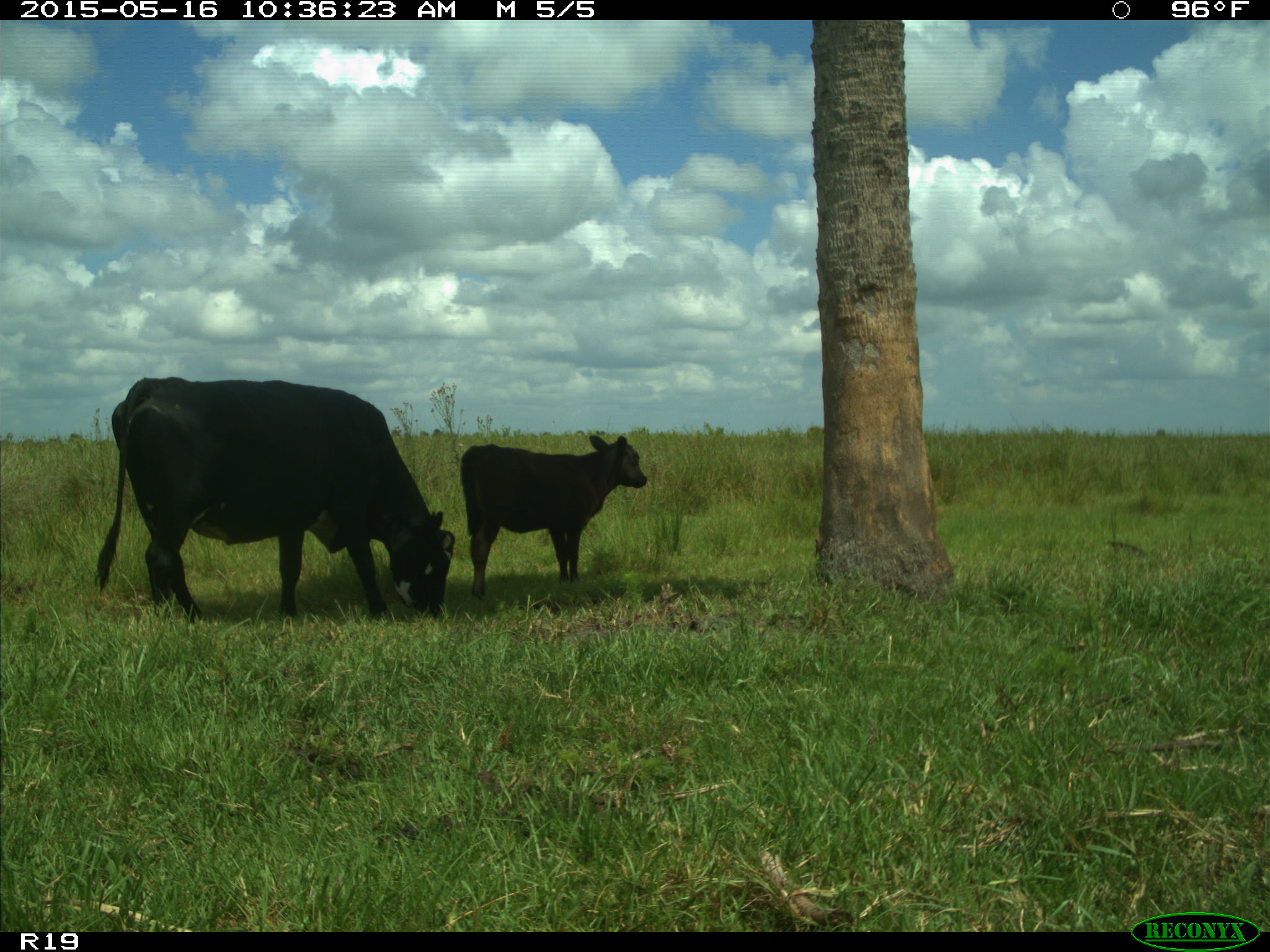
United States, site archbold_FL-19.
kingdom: Animalia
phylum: Chordata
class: Mammalia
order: Artiodactyla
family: Bovidae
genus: Bos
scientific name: Bos taurus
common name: domestic cow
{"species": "Bos taurus (domestic cow)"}